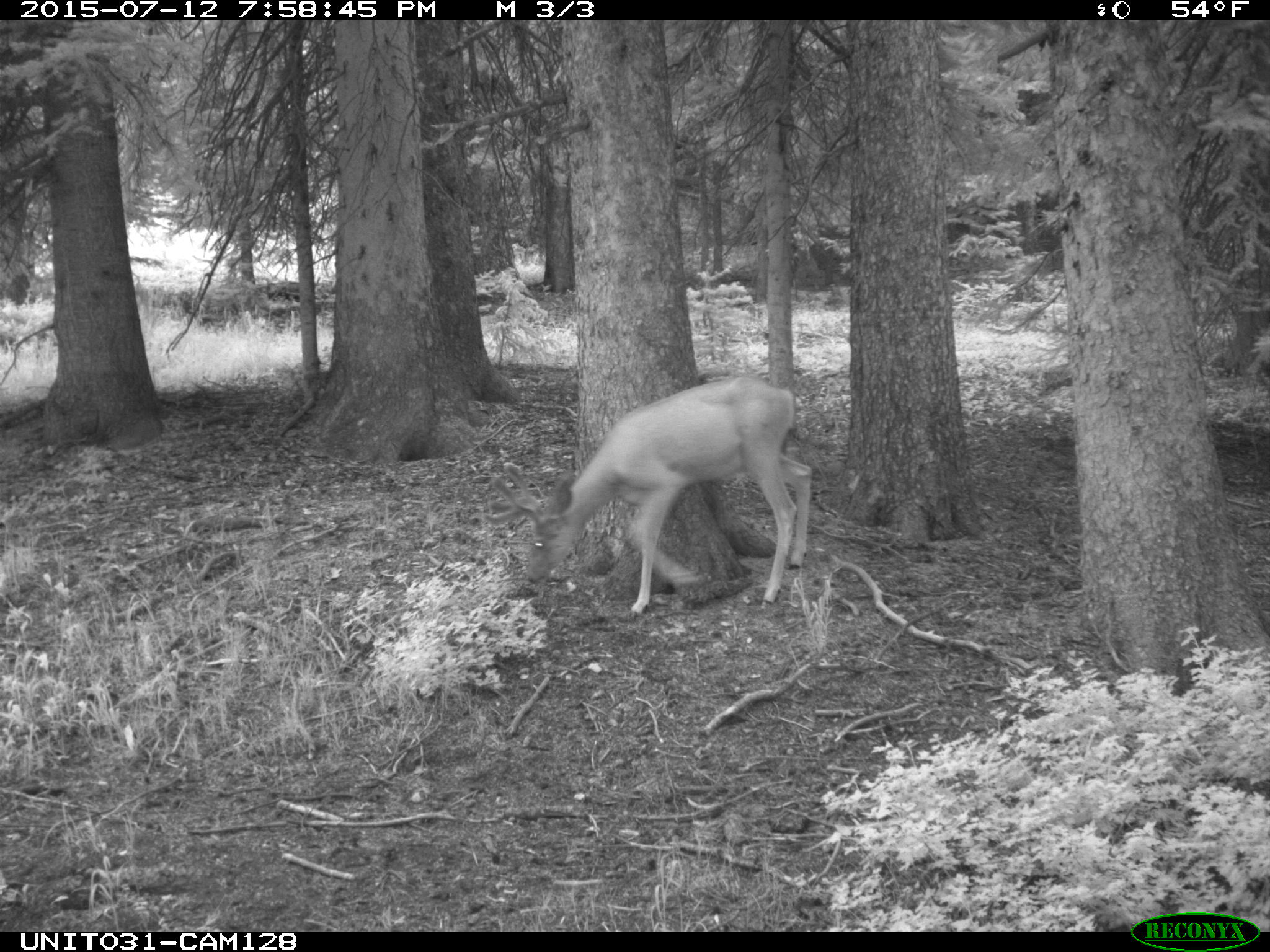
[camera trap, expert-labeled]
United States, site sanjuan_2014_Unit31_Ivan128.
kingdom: Animalia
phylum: Chordata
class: Mammalia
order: Artiodactyla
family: Cervidae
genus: Odocoileus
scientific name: Odocoileus hemionus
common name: mule deer